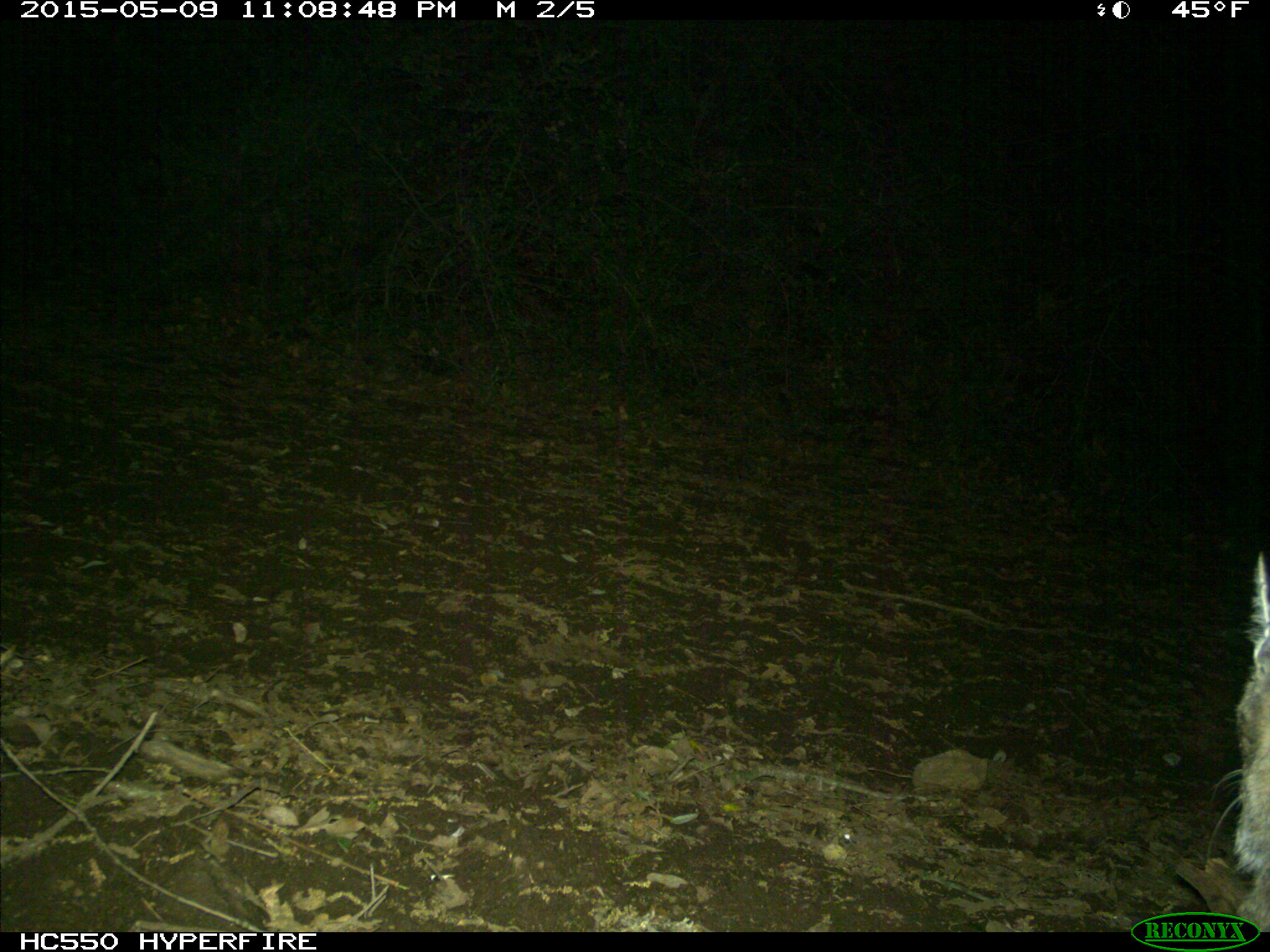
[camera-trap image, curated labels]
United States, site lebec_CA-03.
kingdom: Animalia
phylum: Chordata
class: Mammalia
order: Carnivora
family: Felidae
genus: Lynx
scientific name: Lynx rufus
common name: bobcat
Lynx rufus (bobcat).